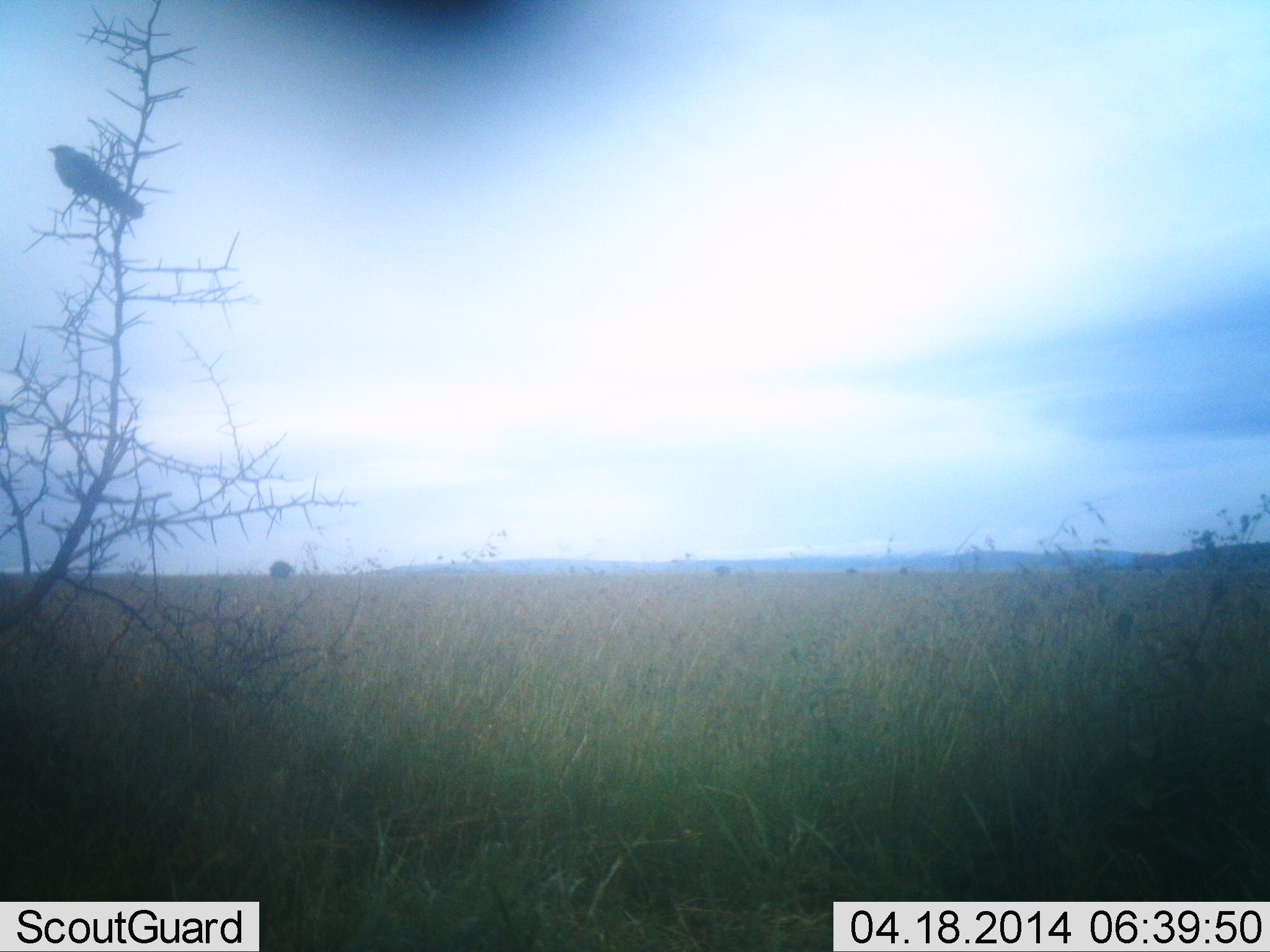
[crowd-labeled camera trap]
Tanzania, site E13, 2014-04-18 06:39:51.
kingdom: Animalia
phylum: Chordata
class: Aves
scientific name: Aves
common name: bird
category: otherbird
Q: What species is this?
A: Otherbird (bird) (Aves).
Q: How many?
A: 1.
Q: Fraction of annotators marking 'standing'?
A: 38%.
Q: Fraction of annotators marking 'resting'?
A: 62%.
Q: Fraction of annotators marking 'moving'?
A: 0%.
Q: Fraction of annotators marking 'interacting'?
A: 0%.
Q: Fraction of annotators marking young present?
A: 0%.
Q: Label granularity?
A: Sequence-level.